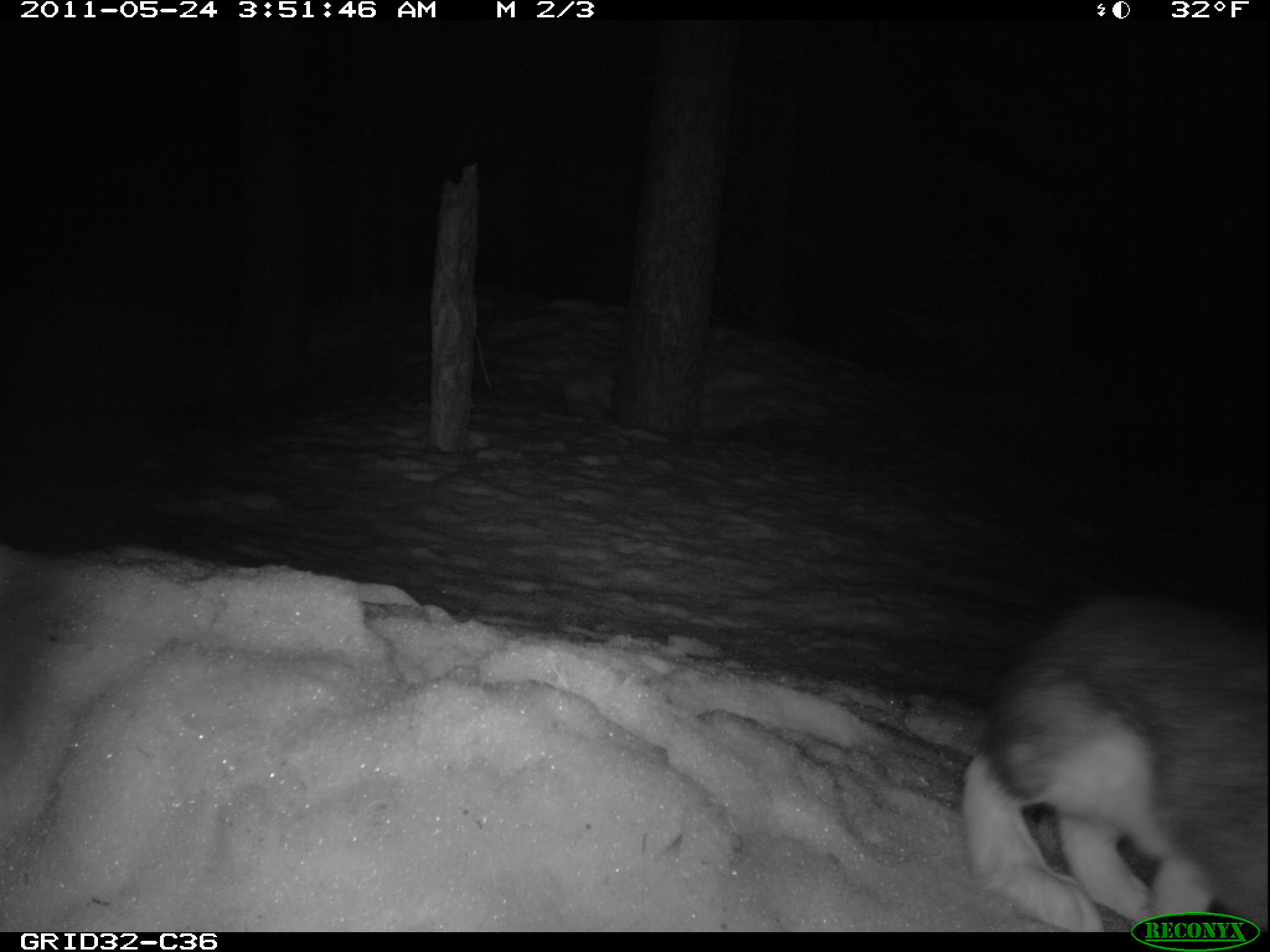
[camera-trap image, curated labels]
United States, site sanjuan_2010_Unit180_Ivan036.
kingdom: Animalia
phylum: Chordata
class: Mammalia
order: Lagomorpha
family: Leporidae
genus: Lepus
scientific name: Lepus americanus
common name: snowshoe hare